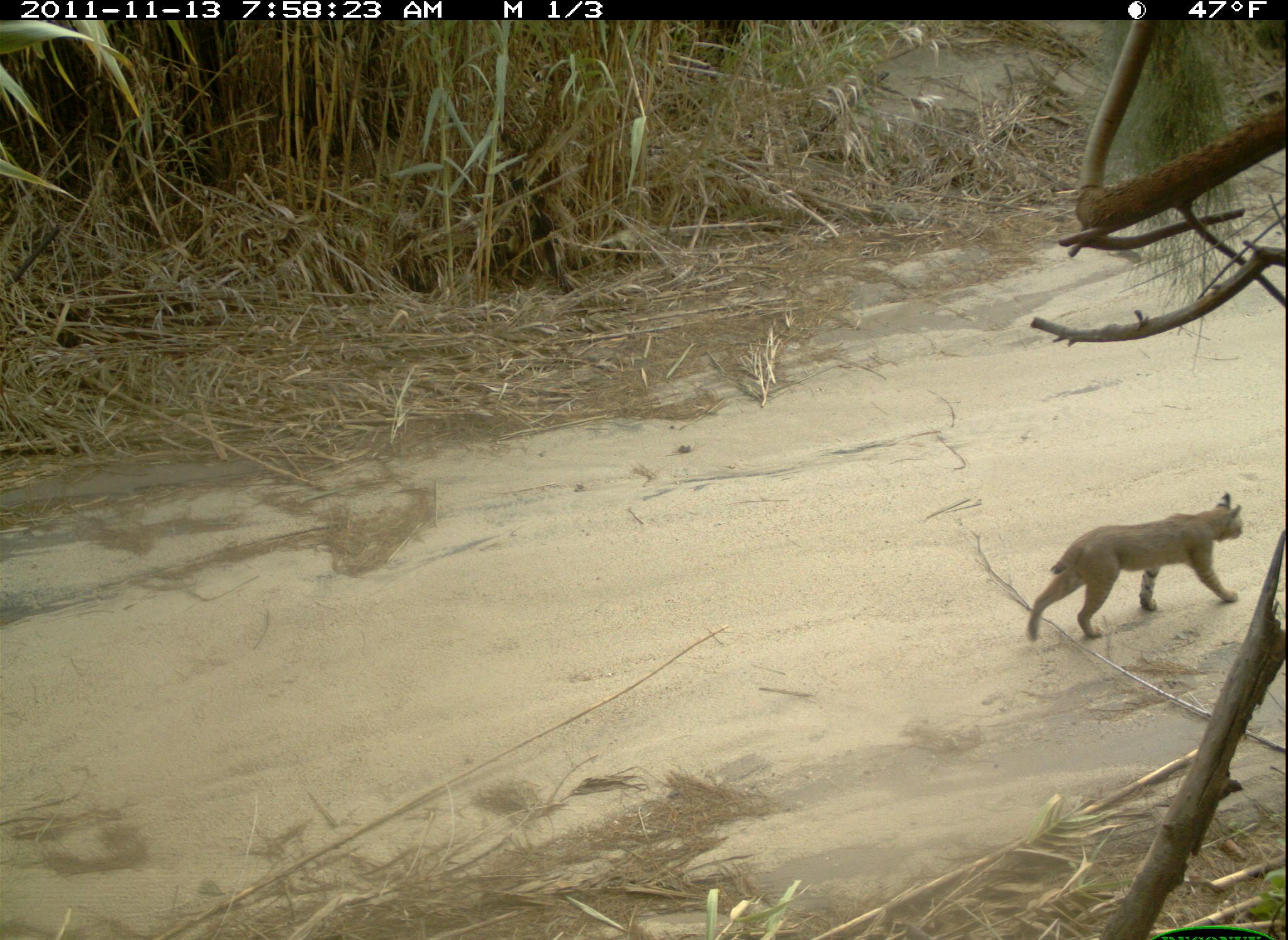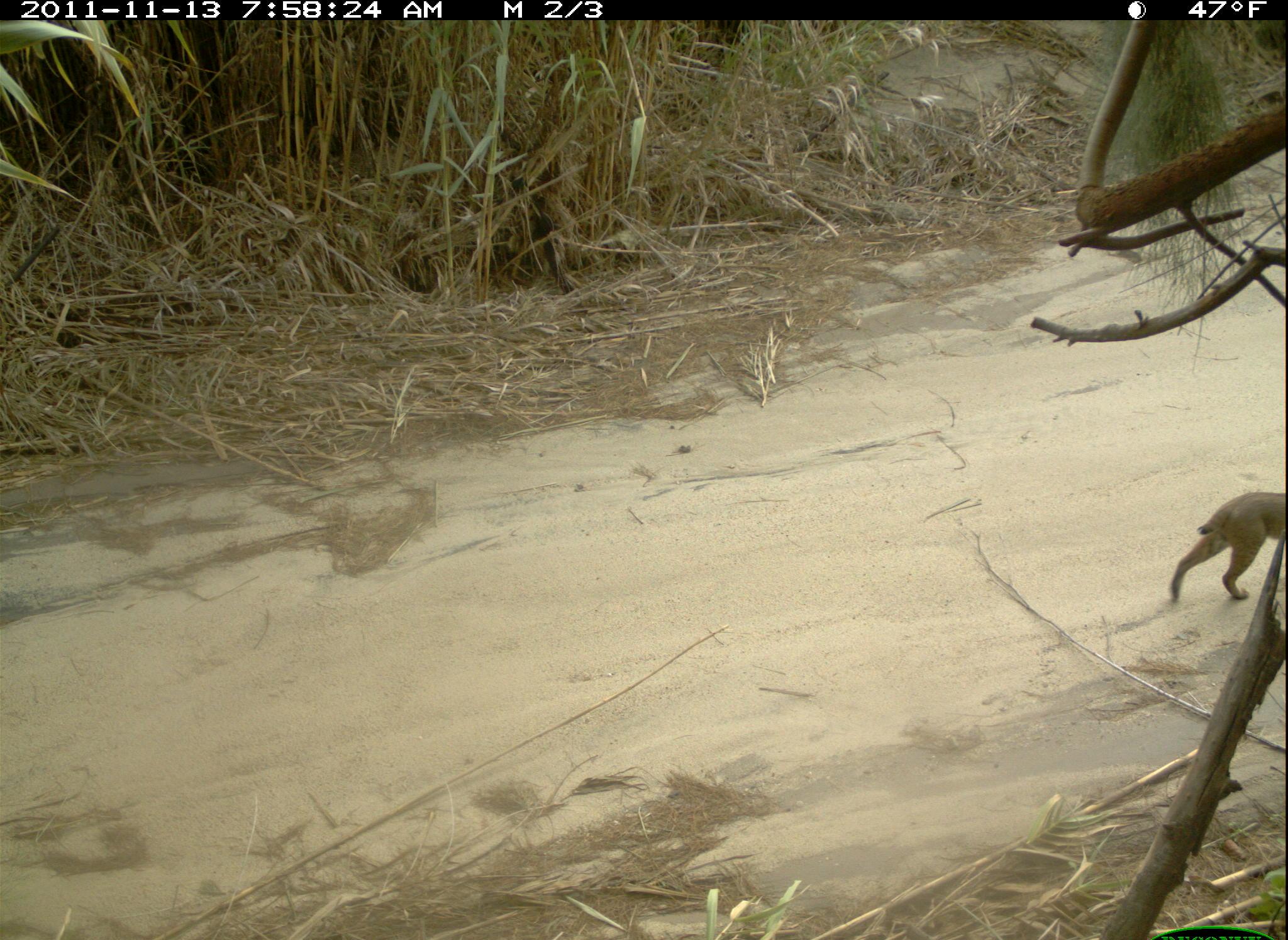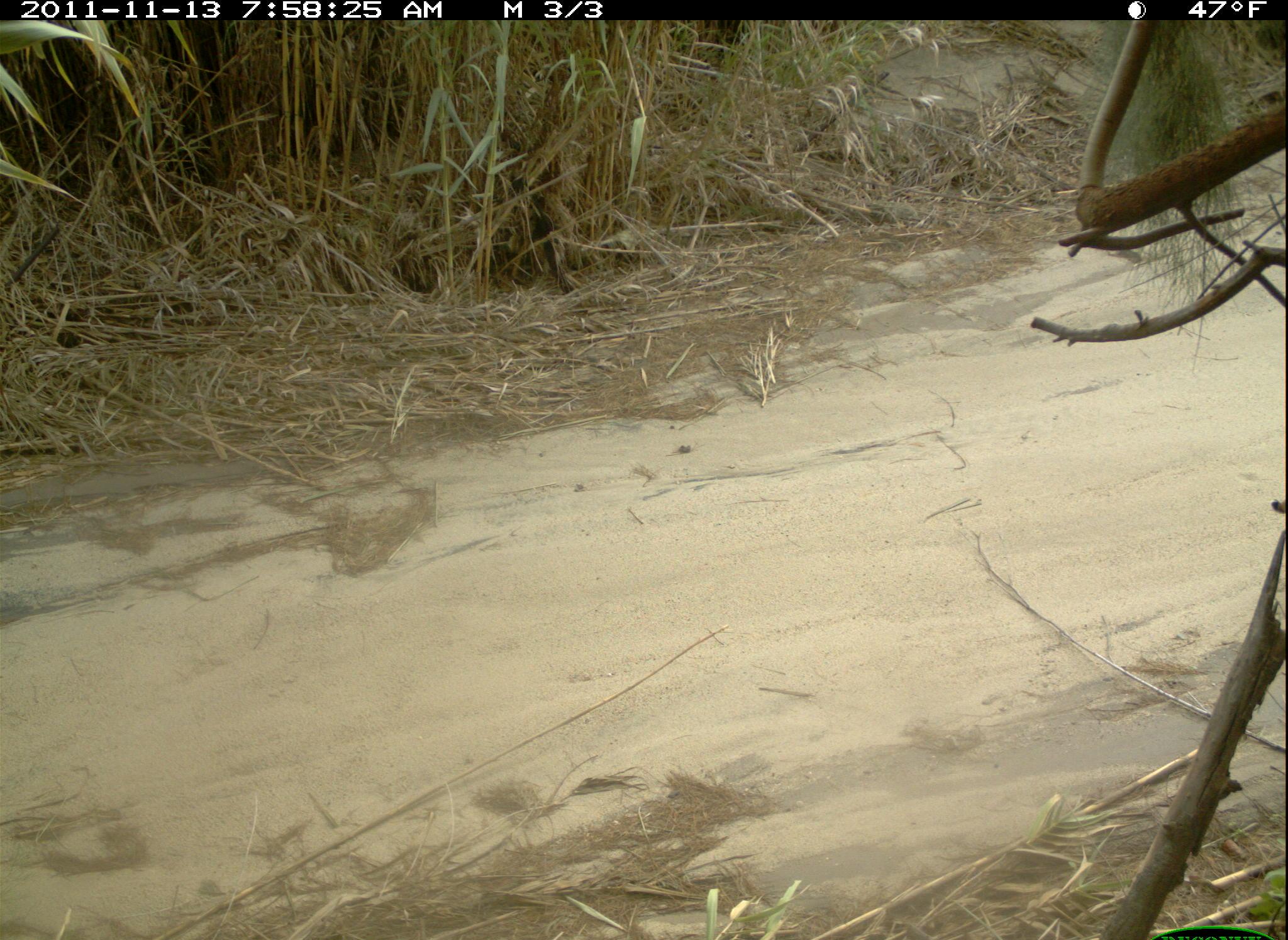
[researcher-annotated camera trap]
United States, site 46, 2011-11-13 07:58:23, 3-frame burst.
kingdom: Animalia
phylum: Chordata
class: Mammalia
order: Carnivora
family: Felidae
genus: Lynx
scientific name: Lynx rufus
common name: bobcat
Bobcat (Lynx rufus).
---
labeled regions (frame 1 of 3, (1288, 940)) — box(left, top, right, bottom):
bobcat: box(1016, 486, 1253, 654)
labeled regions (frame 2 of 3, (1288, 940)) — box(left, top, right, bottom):
bobcat: box(1154, 480, 1285, 604)